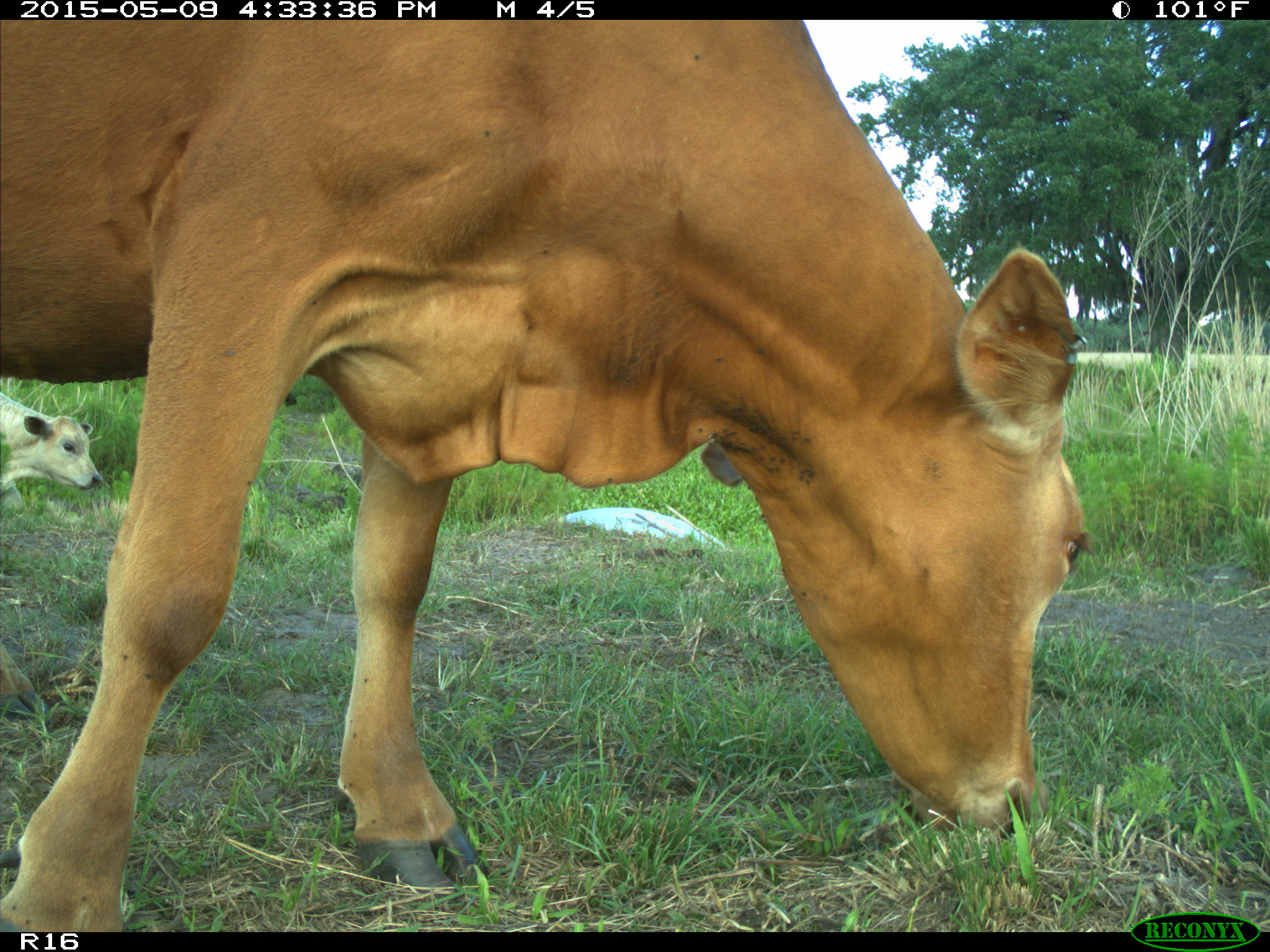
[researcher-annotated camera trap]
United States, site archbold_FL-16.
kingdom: Animalia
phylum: Chordata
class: Mammalia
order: Artiodactyla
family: Bovidae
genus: Bos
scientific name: Bos taurus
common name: domestic cow